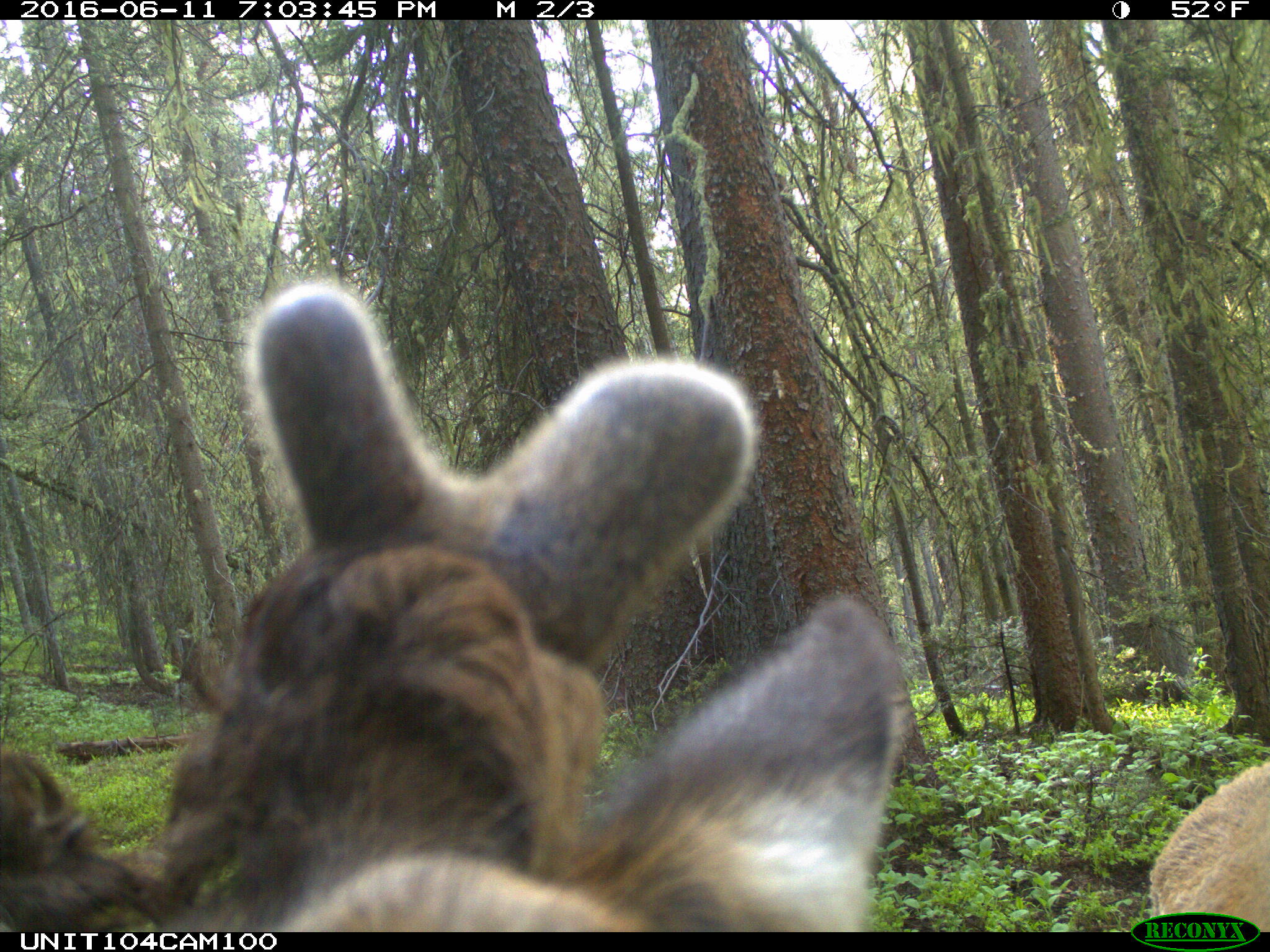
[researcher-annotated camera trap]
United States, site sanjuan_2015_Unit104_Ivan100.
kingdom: Animalia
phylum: Chordata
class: Mammalia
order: Artiodactyla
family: Cervidae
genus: Cervus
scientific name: Cervus elaphus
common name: red deer